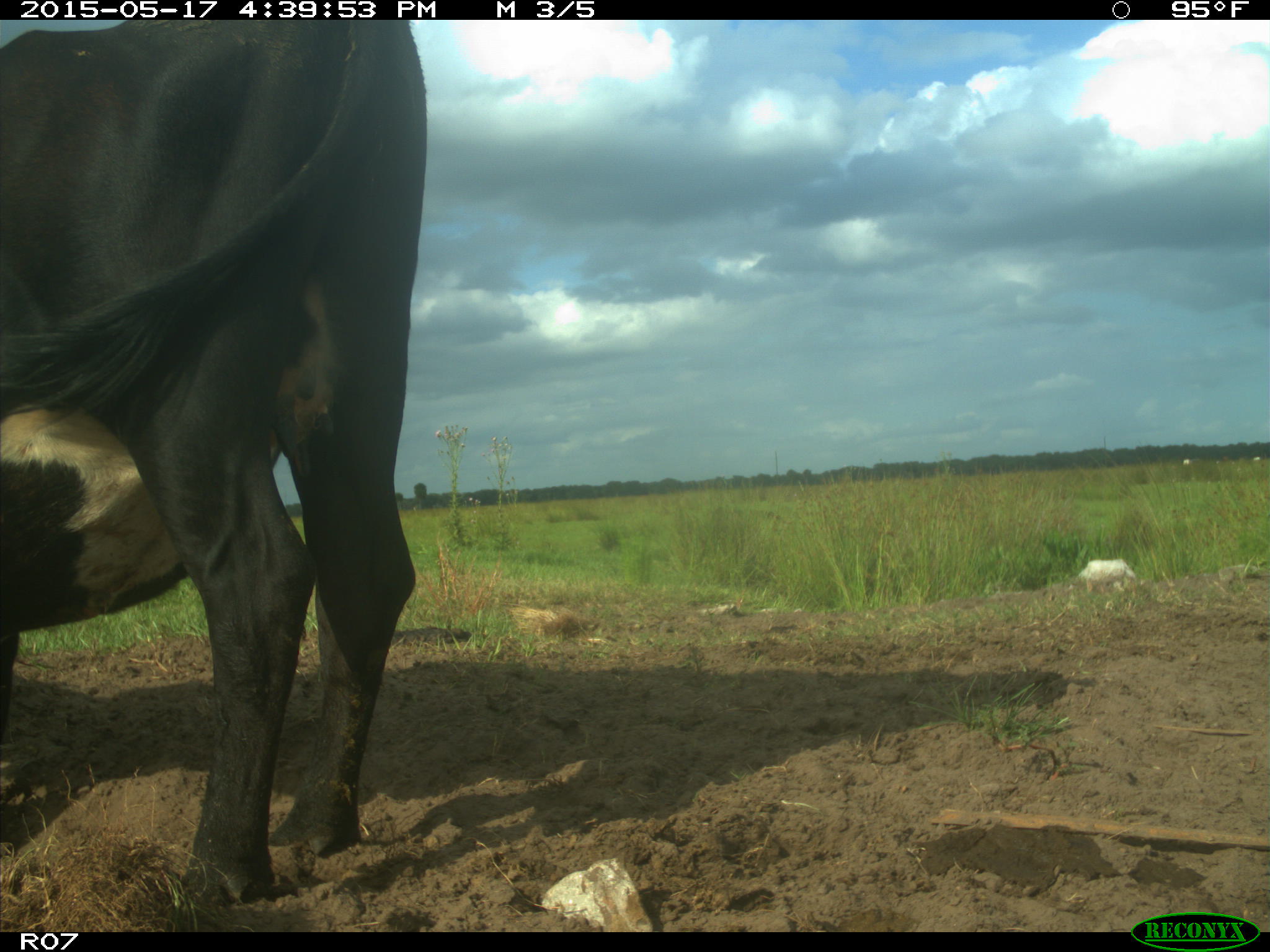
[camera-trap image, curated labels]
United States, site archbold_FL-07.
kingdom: Animalia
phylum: Chordata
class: Mammalia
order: Artiodactyla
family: Bovidae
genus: Bos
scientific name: Bos taurus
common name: domestic cow